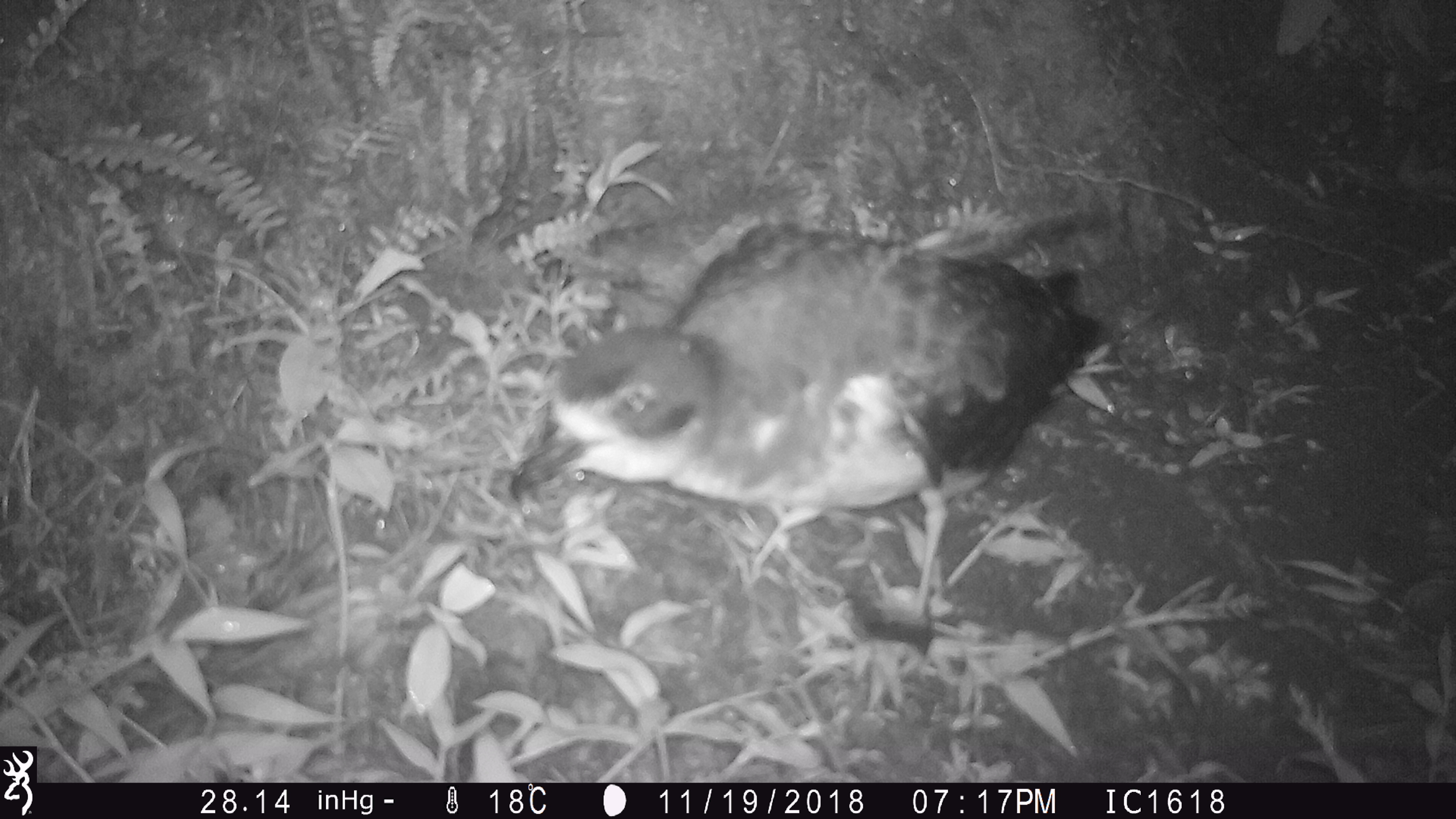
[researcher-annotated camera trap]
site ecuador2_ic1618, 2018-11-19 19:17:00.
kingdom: Animalia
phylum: Chordata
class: Aves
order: Procellariiformes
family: Procellariidae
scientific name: Procellariidae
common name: petrel chick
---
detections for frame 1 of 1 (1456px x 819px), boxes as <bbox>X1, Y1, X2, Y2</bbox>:
petrel chick: <bbox>513, 218, 1105, 586</bbox>